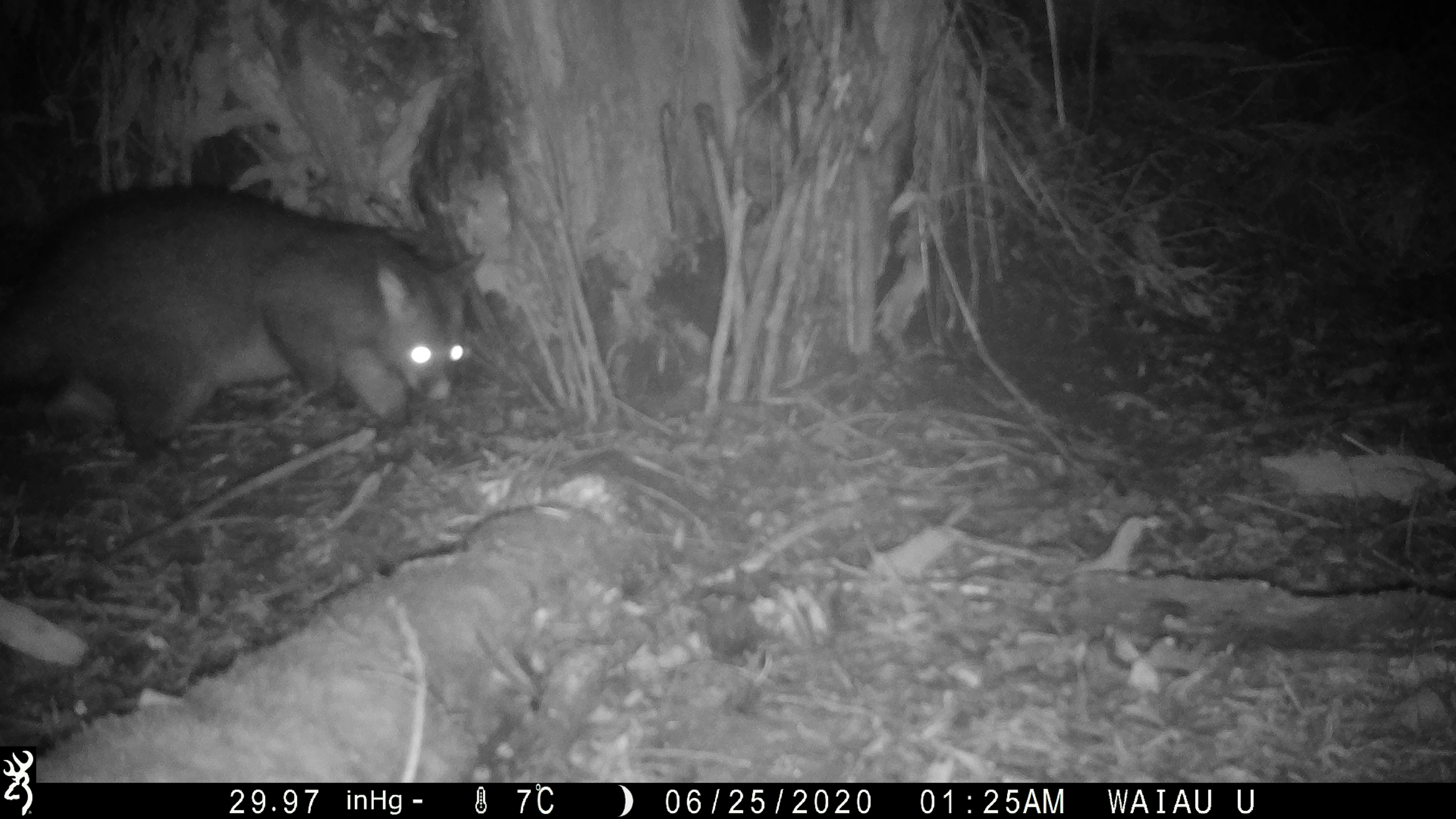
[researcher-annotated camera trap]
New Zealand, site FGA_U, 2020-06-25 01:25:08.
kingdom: Animalia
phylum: Chordata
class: Mammalia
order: Diprotodontia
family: Phalangeridae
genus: Trichosurus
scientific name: Trichosurus vulpecula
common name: common brushtail possum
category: possum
Possum (common brushtail possum) (Trichosurus vulpecula).